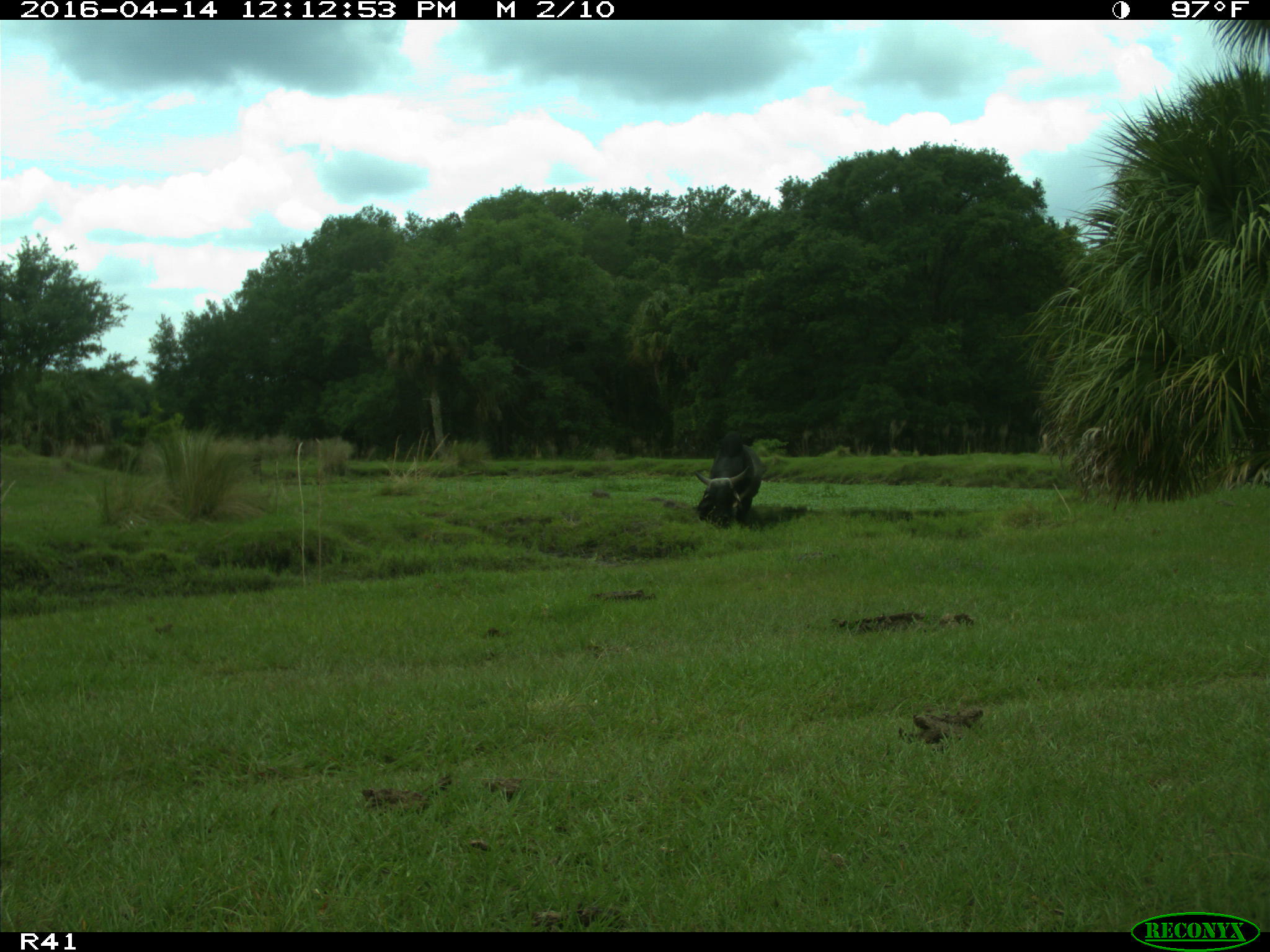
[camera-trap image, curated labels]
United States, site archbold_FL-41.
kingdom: Animalia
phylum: Chordata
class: Mammalia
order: Artiodactyla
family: Bovidae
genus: Bos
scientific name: Bos taurus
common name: domestic cow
Bos taurus (domestic cow).